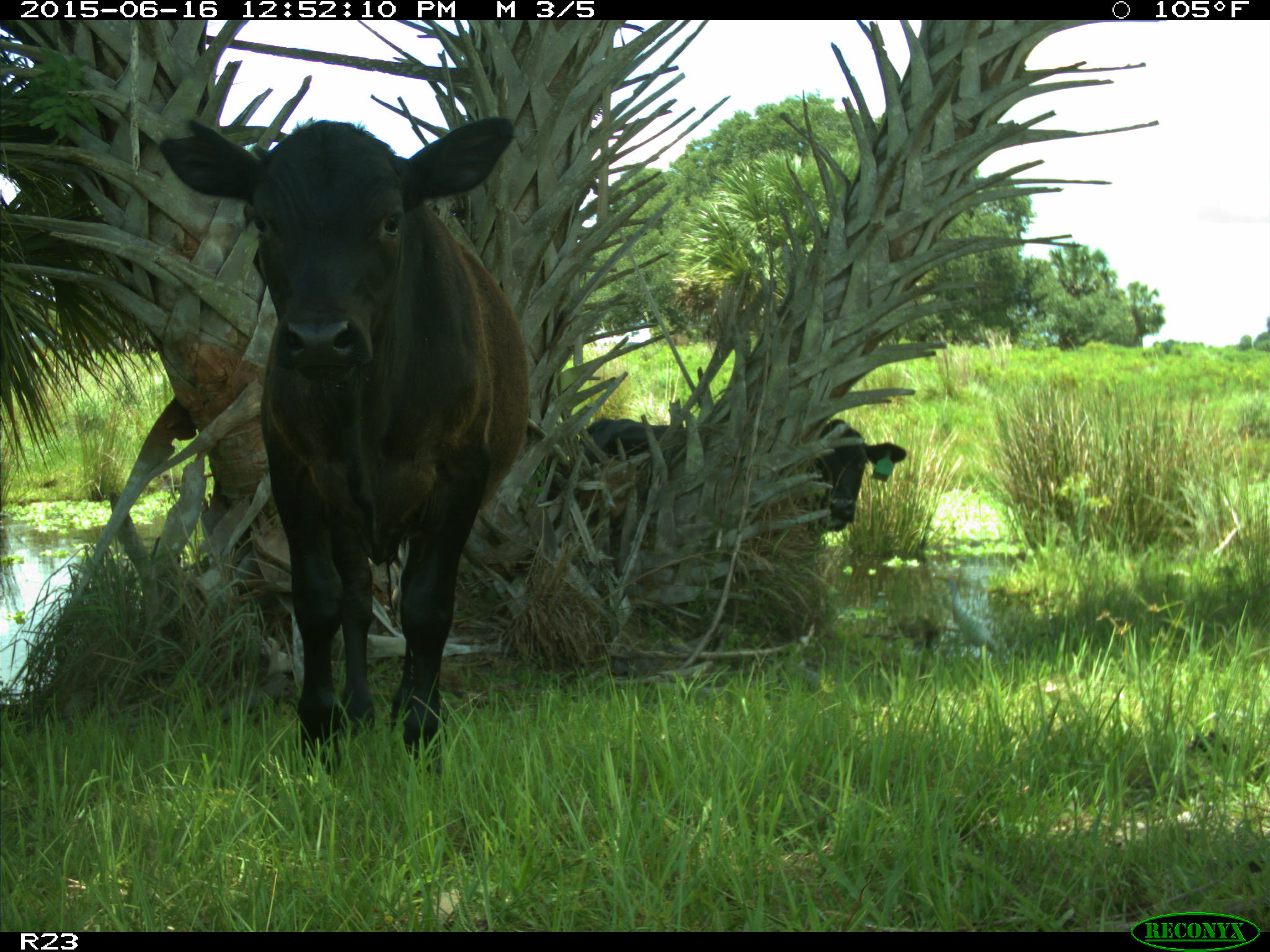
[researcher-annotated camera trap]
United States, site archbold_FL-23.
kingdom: Animalia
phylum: Chordata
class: Mammalia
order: Artiodactyla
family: Bovidae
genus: Bos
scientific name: Bos taurus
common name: domestic cow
Bos taurus (domestic cow).